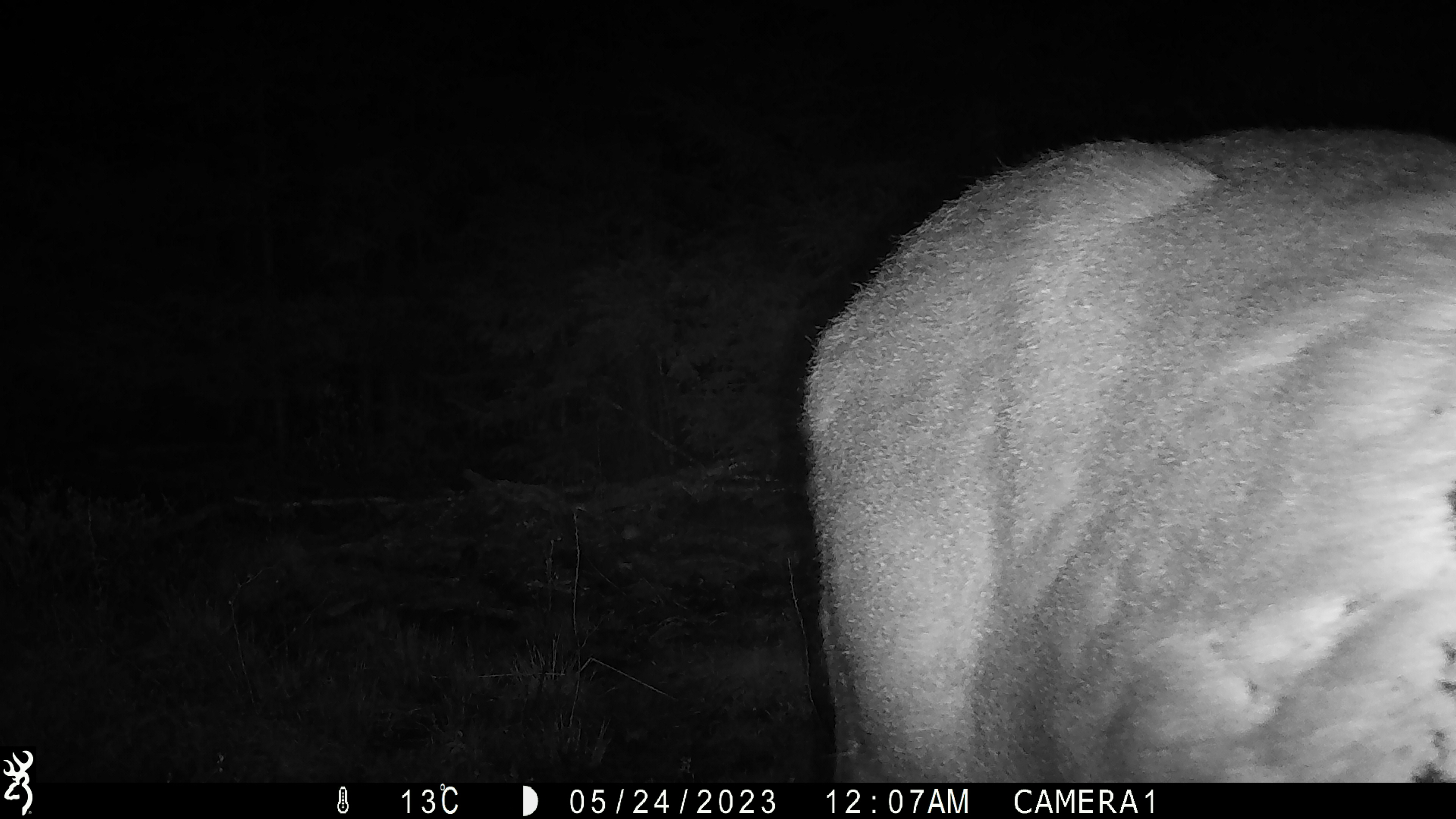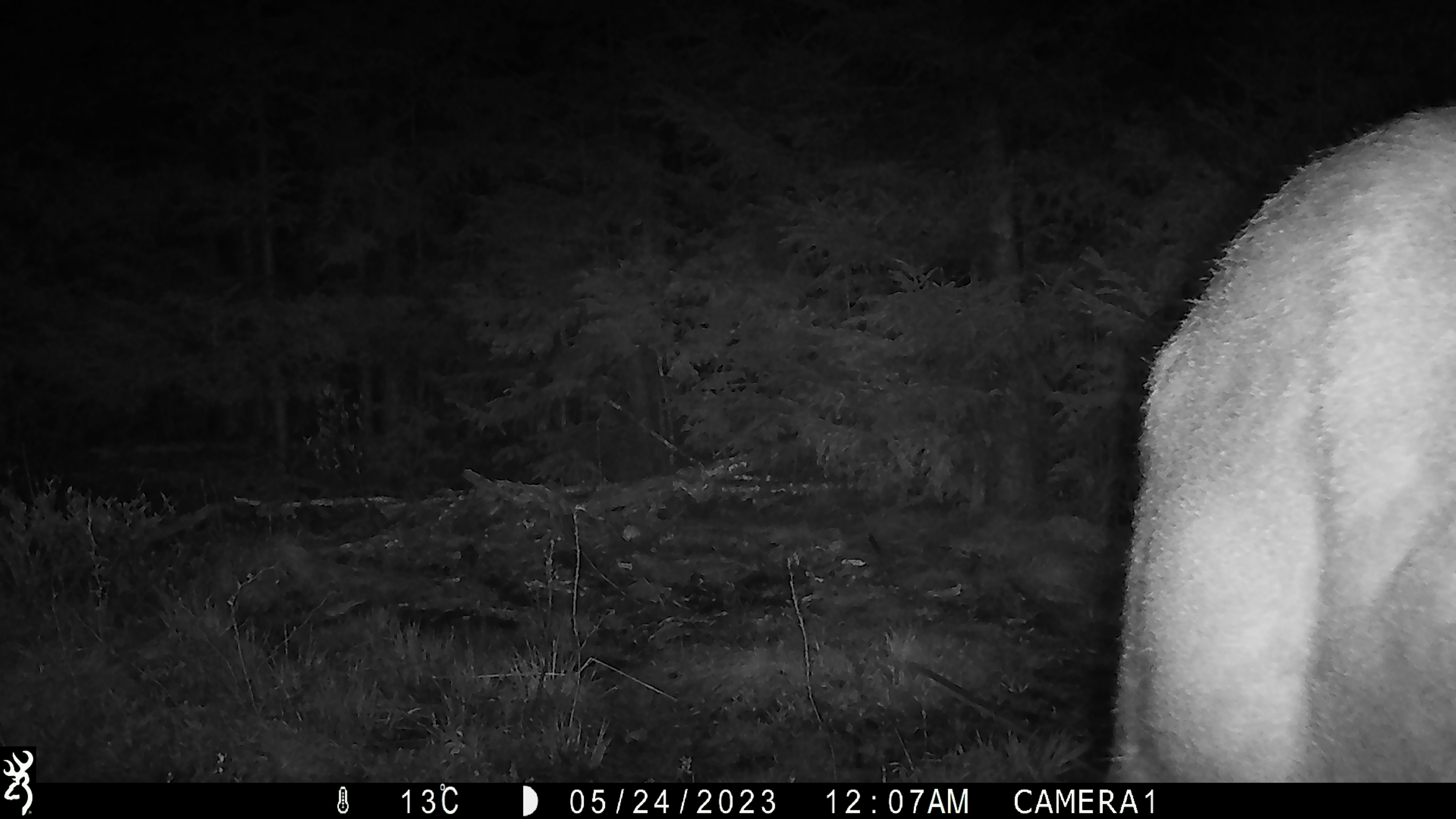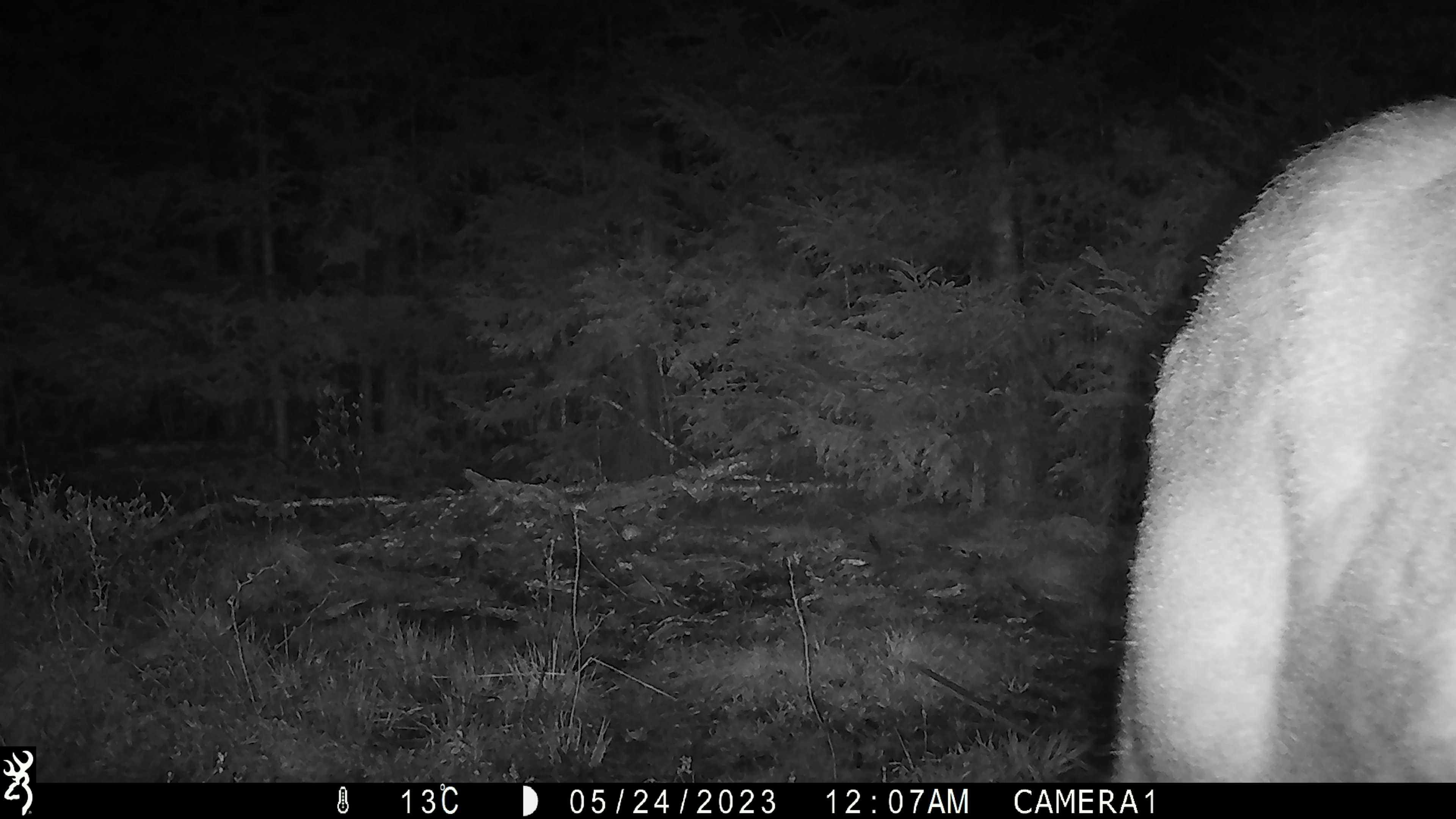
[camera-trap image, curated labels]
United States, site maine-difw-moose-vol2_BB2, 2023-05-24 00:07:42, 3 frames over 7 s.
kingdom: Animalia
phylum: Chordata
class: Mammalia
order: Artiodactyla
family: Cervidae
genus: Alces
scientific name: Alces alces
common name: moose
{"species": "moose (Alces alces)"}